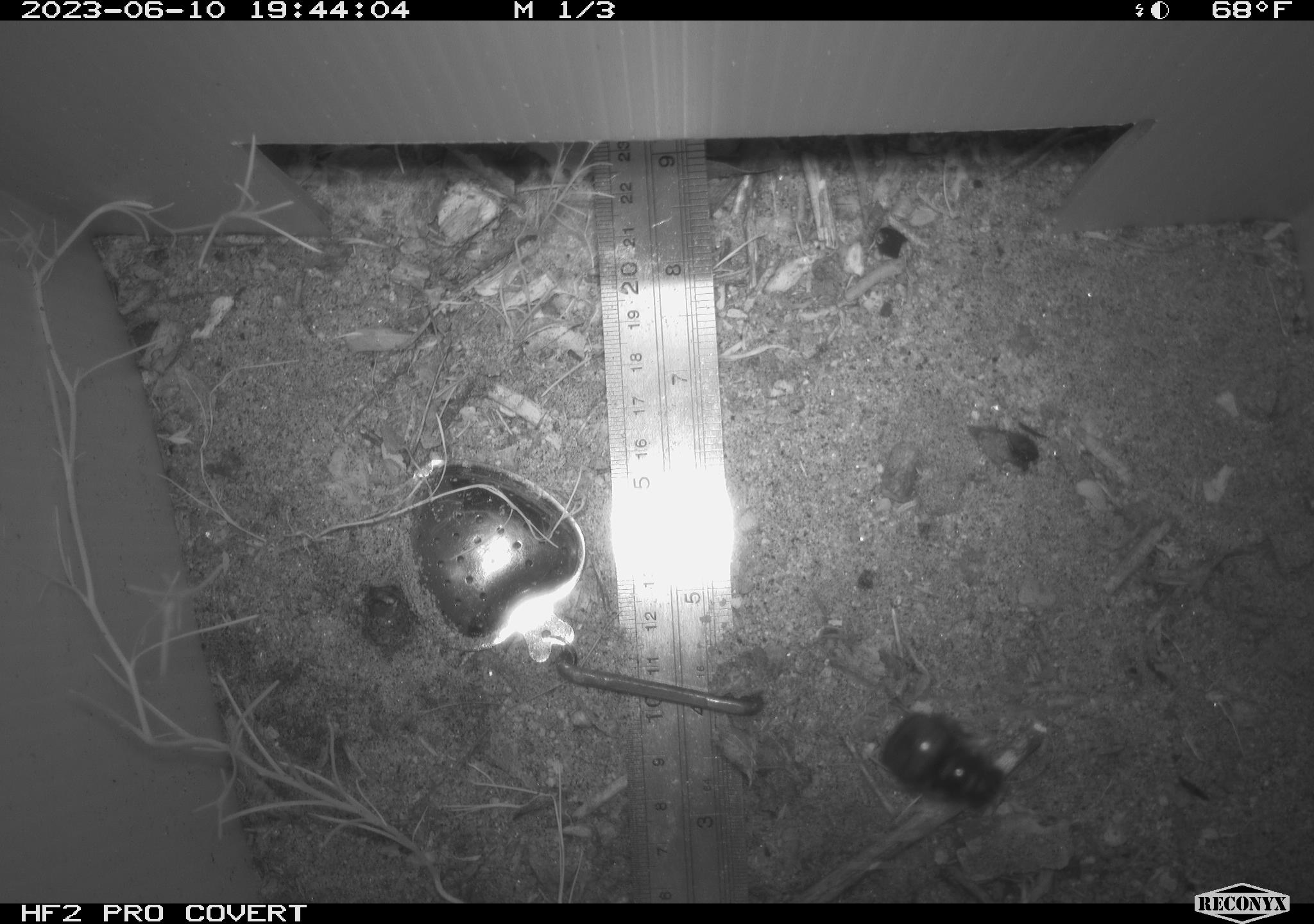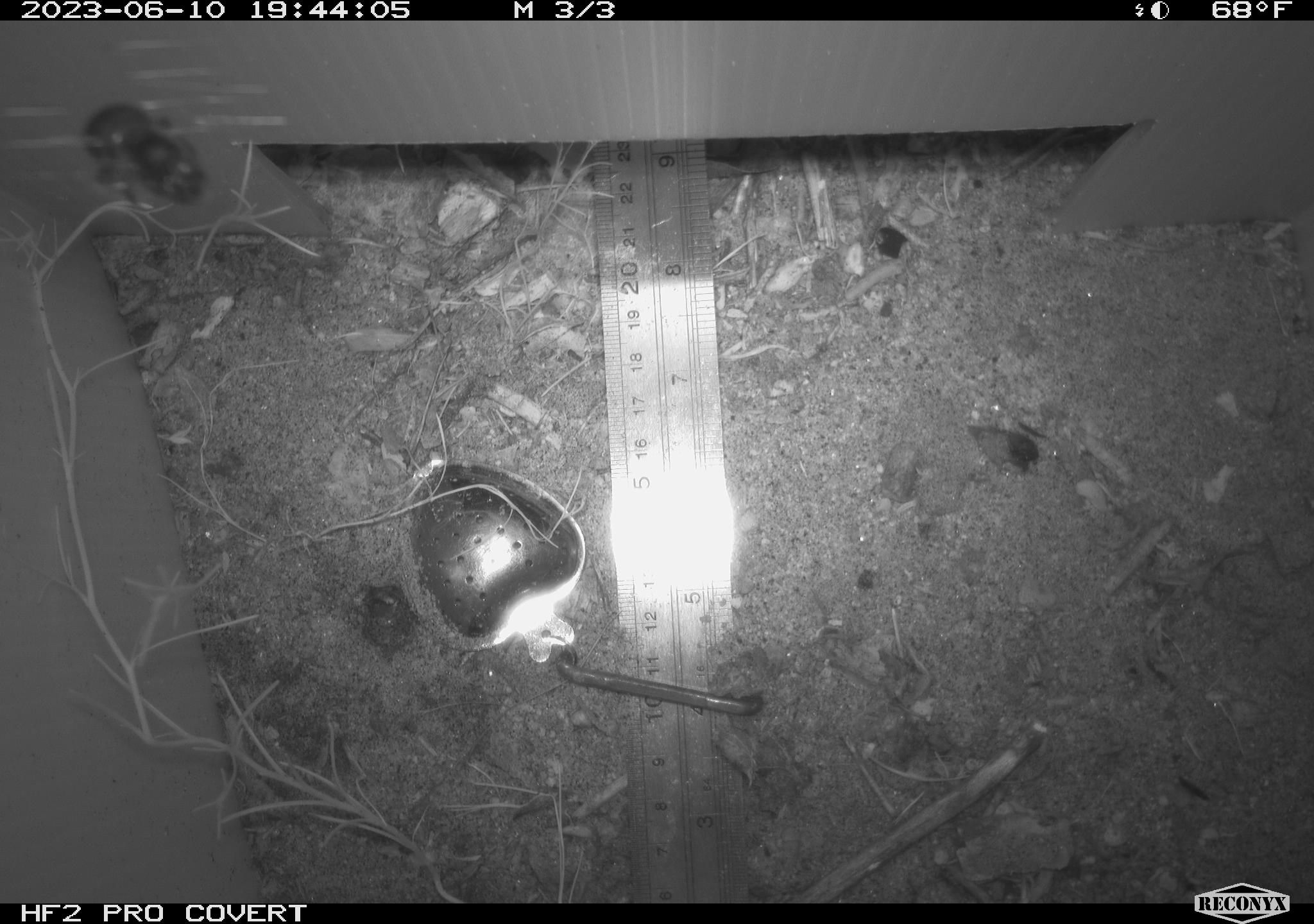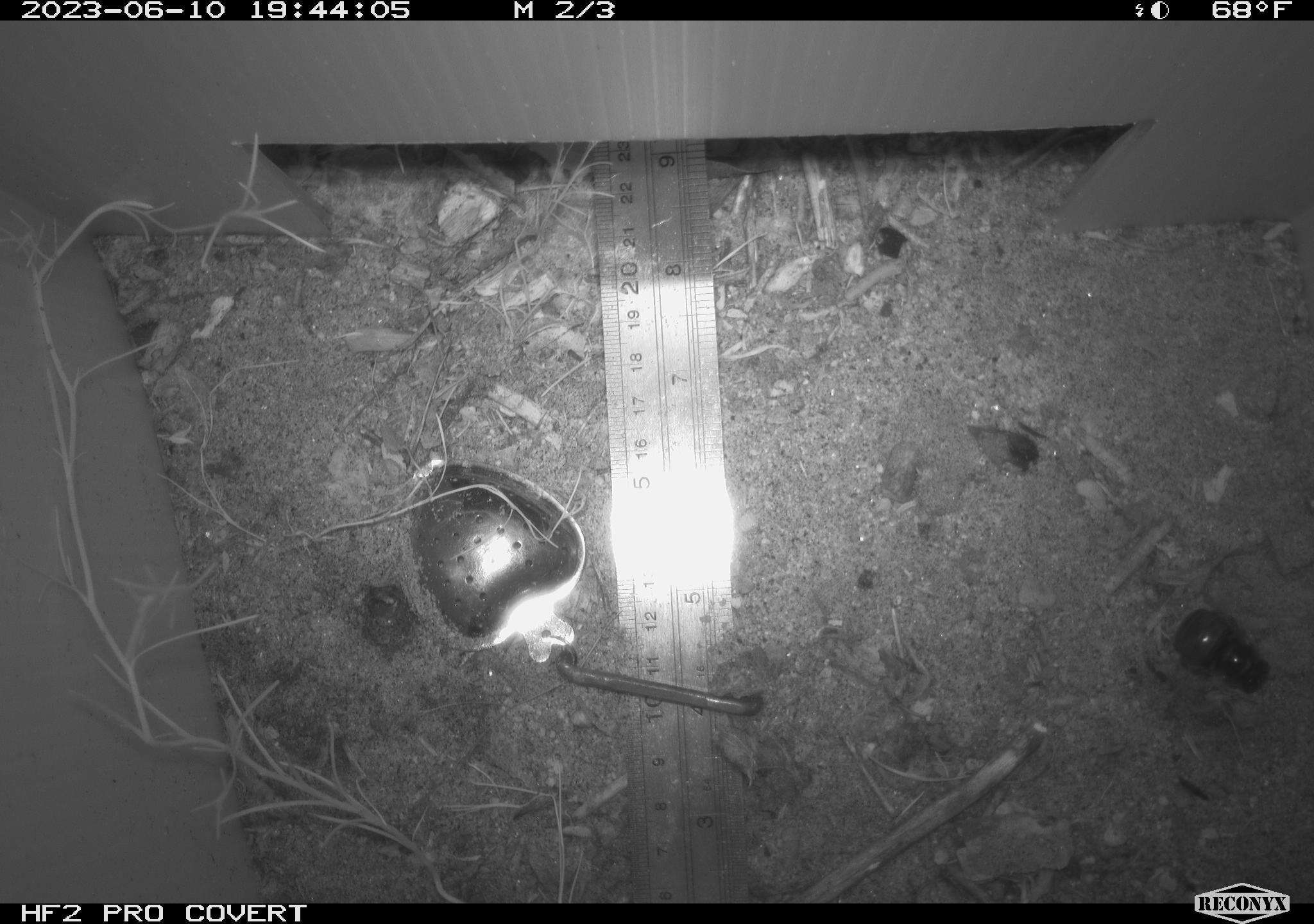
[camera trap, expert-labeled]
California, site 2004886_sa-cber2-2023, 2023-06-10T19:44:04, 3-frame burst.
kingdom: Animalia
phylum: Arthropoda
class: Insecta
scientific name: Insecta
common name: insect